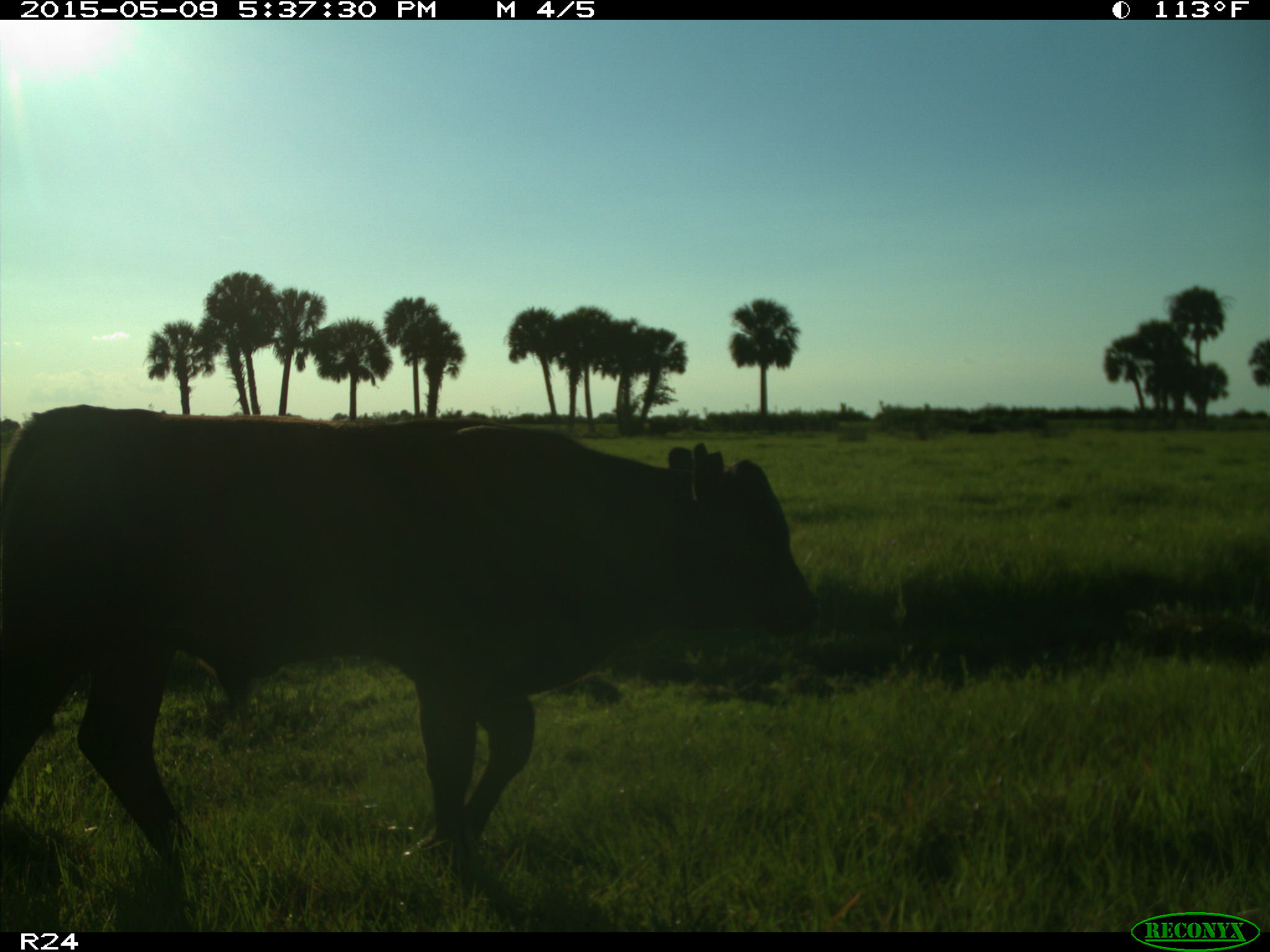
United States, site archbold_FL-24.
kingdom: Animalia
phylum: Chordata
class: Mammalia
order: Artiodactyla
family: Bovidae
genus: Bos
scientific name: Bos taurus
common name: domestic cow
Bos taurus (domestic cow).